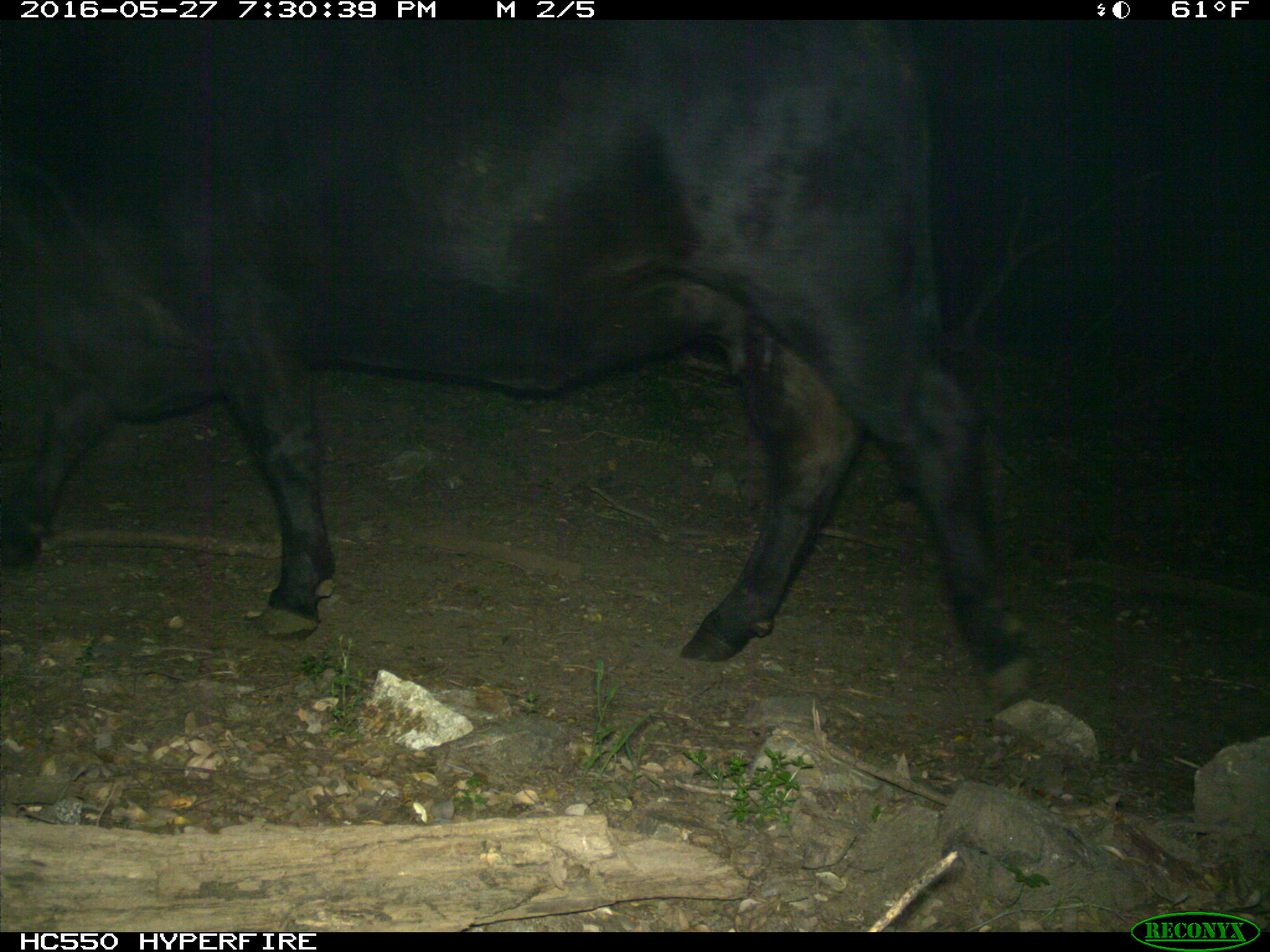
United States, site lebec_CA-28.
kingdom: Animalia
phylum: Chordata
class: Mammalia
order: Artiodactyla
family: Bovidae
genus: Bos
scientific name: Bos taurus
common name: domestic cow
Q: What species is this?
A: Bos taurus (domestic cow).